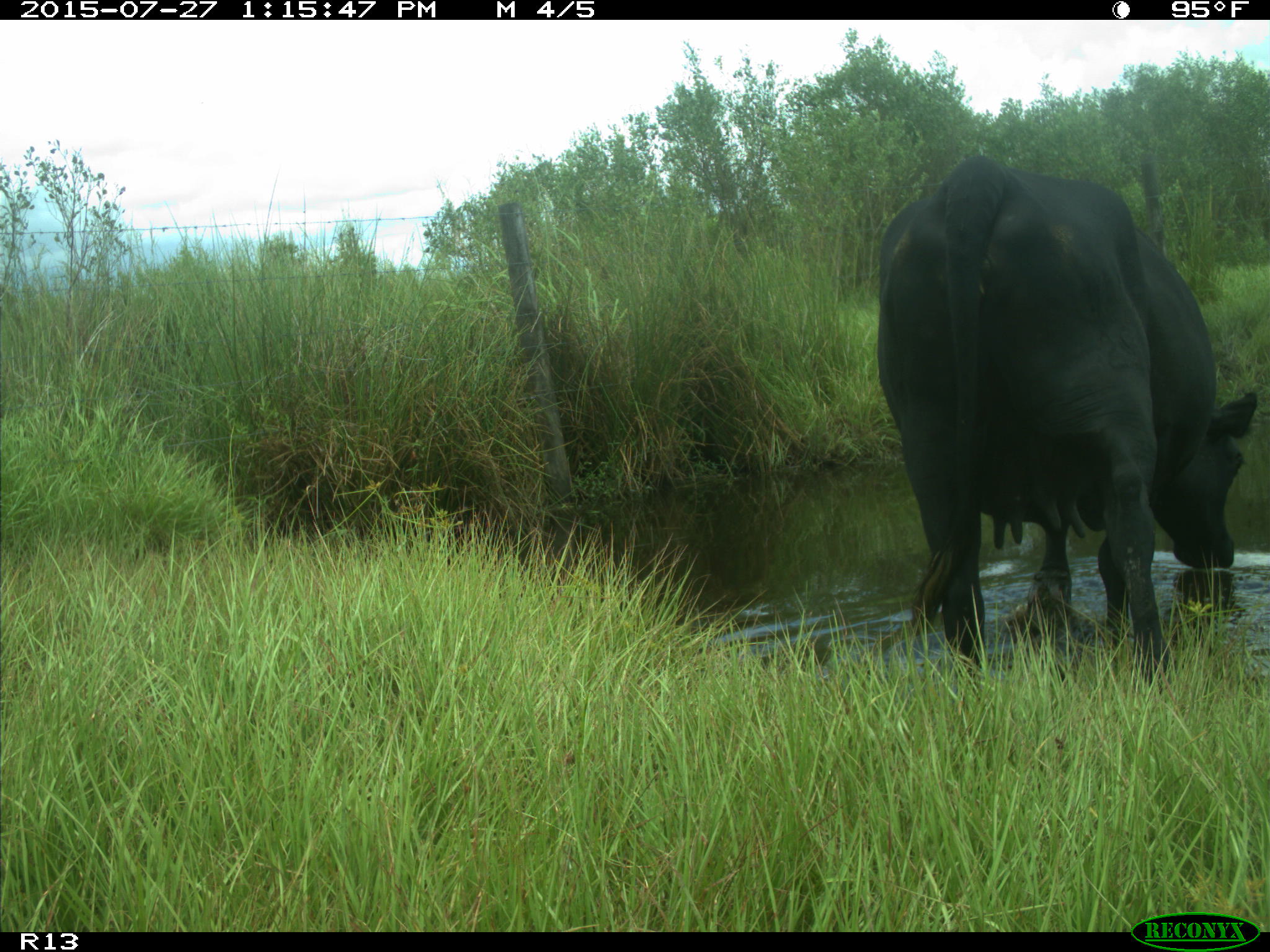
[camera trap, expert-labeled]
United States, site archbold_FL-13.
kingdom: Animalia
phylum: Chordata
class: Mammalia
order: Artiodactyla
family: Bovidae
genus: Bos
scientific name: Bos taurus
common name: domestic cow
Bos taurus (domestic cow).